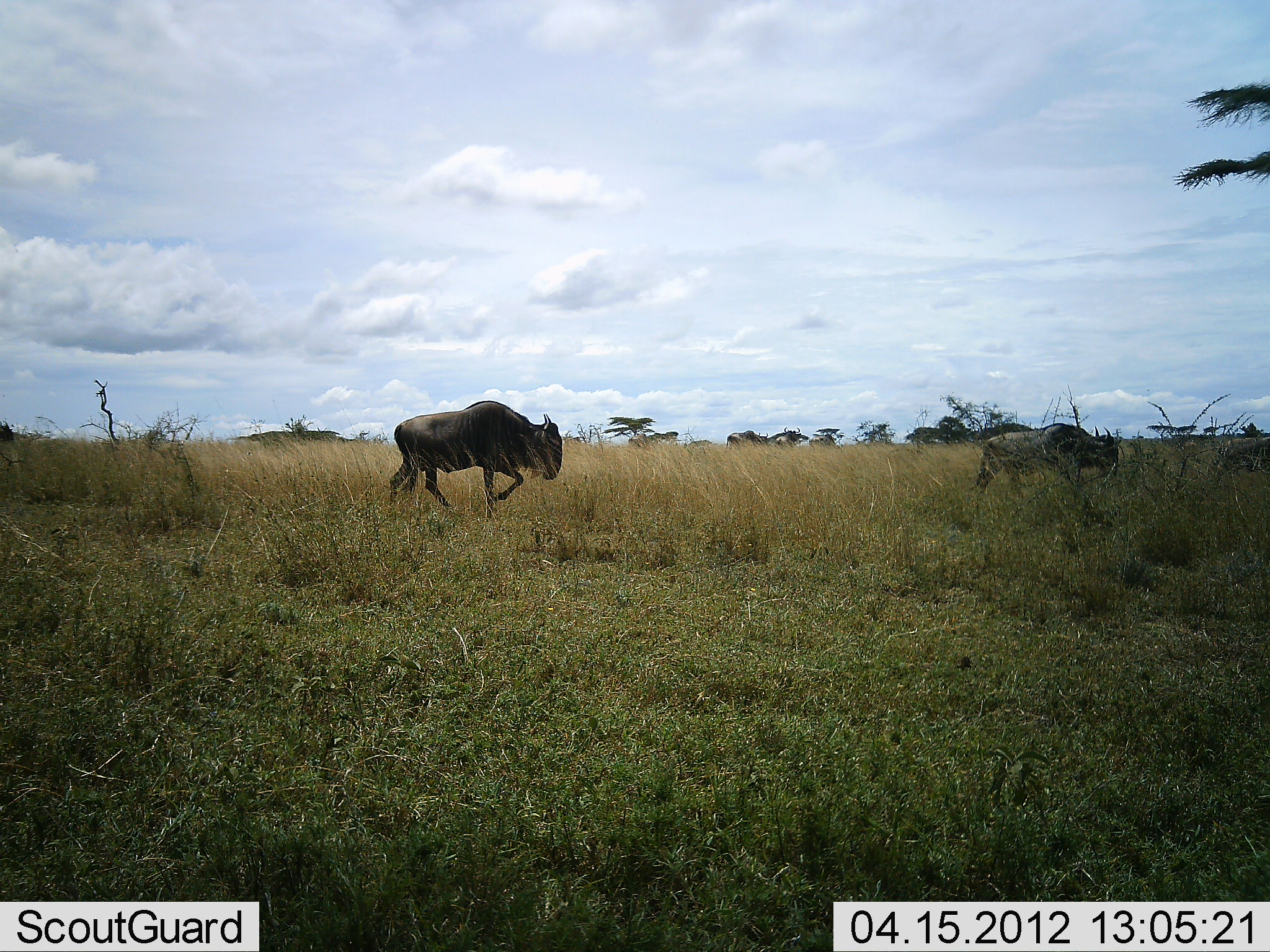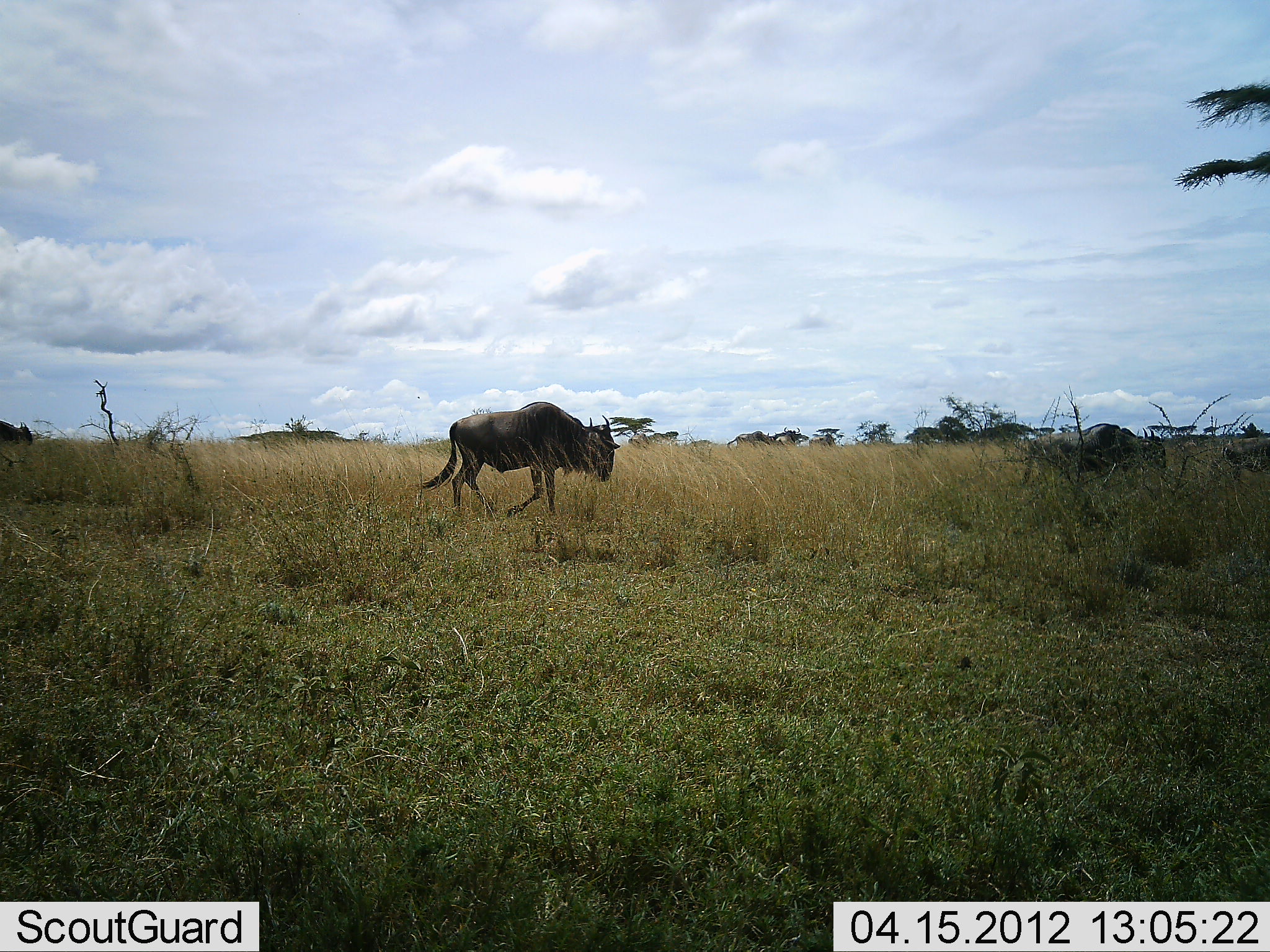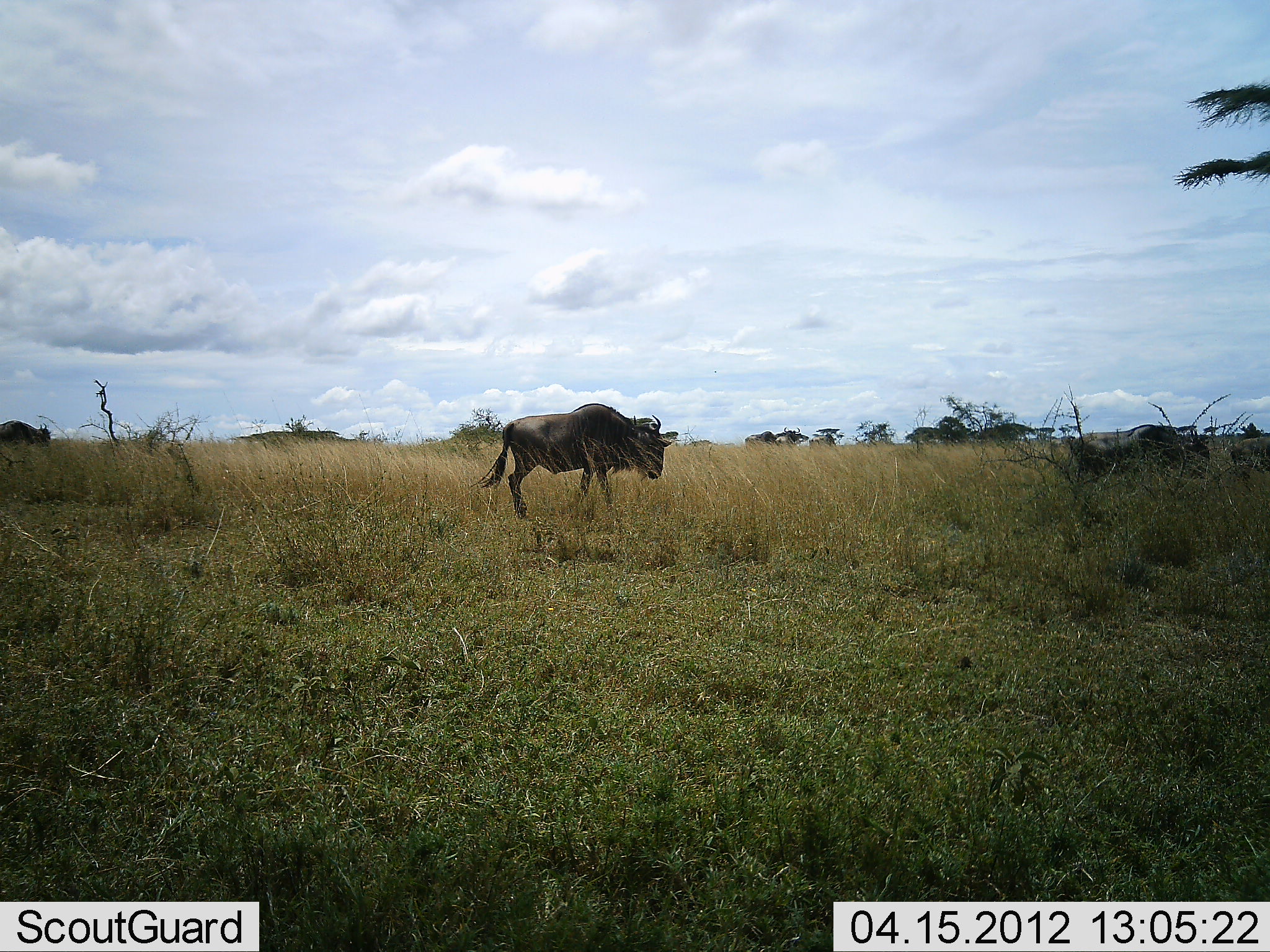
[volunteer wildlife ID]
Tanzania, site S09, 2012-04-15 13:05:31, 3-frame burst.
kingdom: Animalia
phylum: Chordata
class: Mammalia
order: Artiodactyla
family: Bovidae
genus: Connochaetes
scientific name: Connochaetes taurinus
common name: blue wildebeest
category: wildebeest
Wildebeest (blue wildebeest) (Connochaetes taurinus), count 4. Behavior (volunteer vote fractions): standing 3%, resting 0%, moving 100%, interacting 0%. Young present (vote fraction): 3%. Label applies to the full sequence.